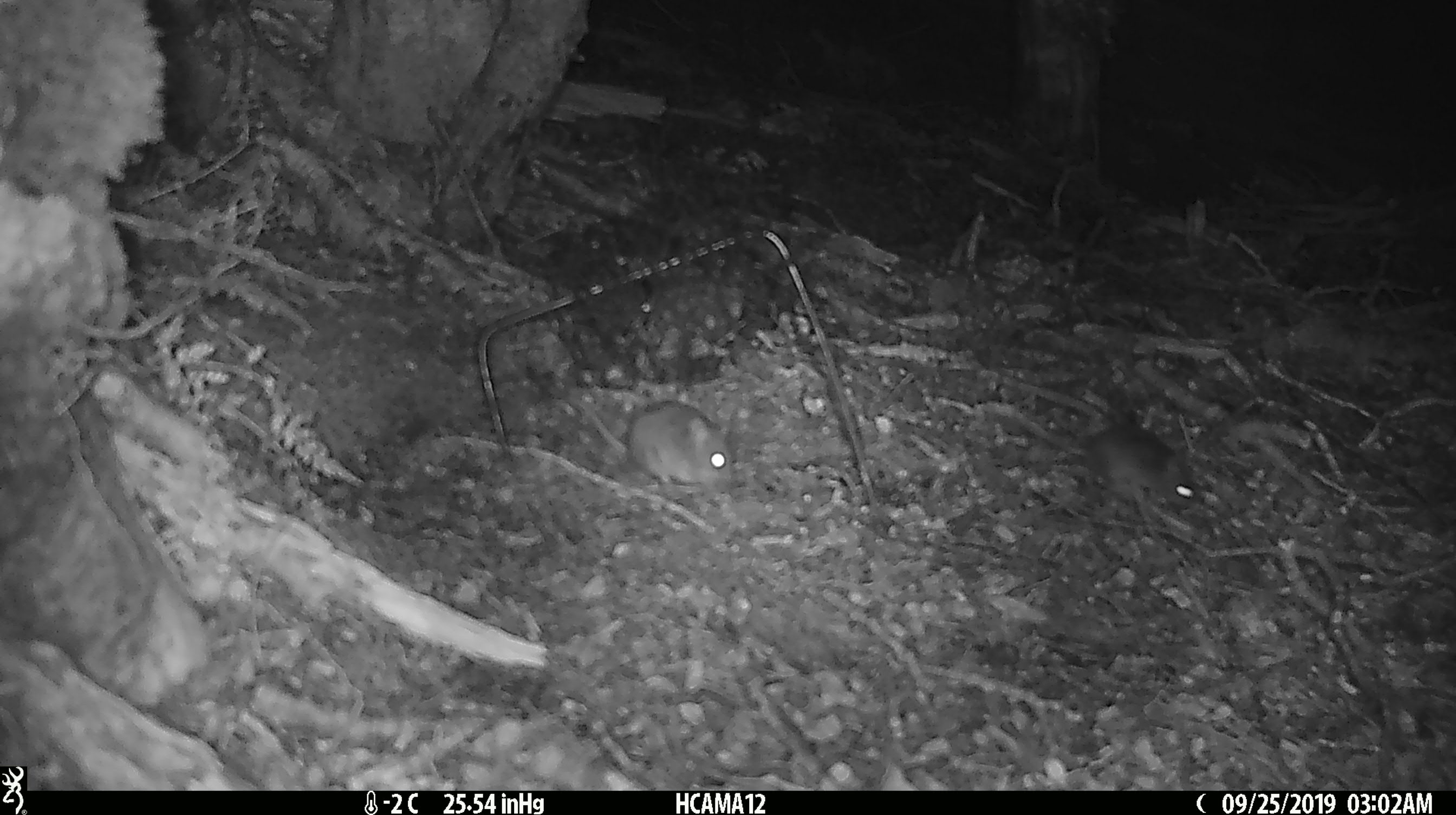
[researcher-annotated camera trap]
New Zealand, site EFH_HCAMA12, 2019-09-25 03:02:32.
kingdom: Animalia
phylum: Chordata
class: Mammalia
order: Rodentia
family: Muridae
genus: Mus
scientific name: Mus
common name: mouse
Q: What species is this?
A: Mouse (Mus).